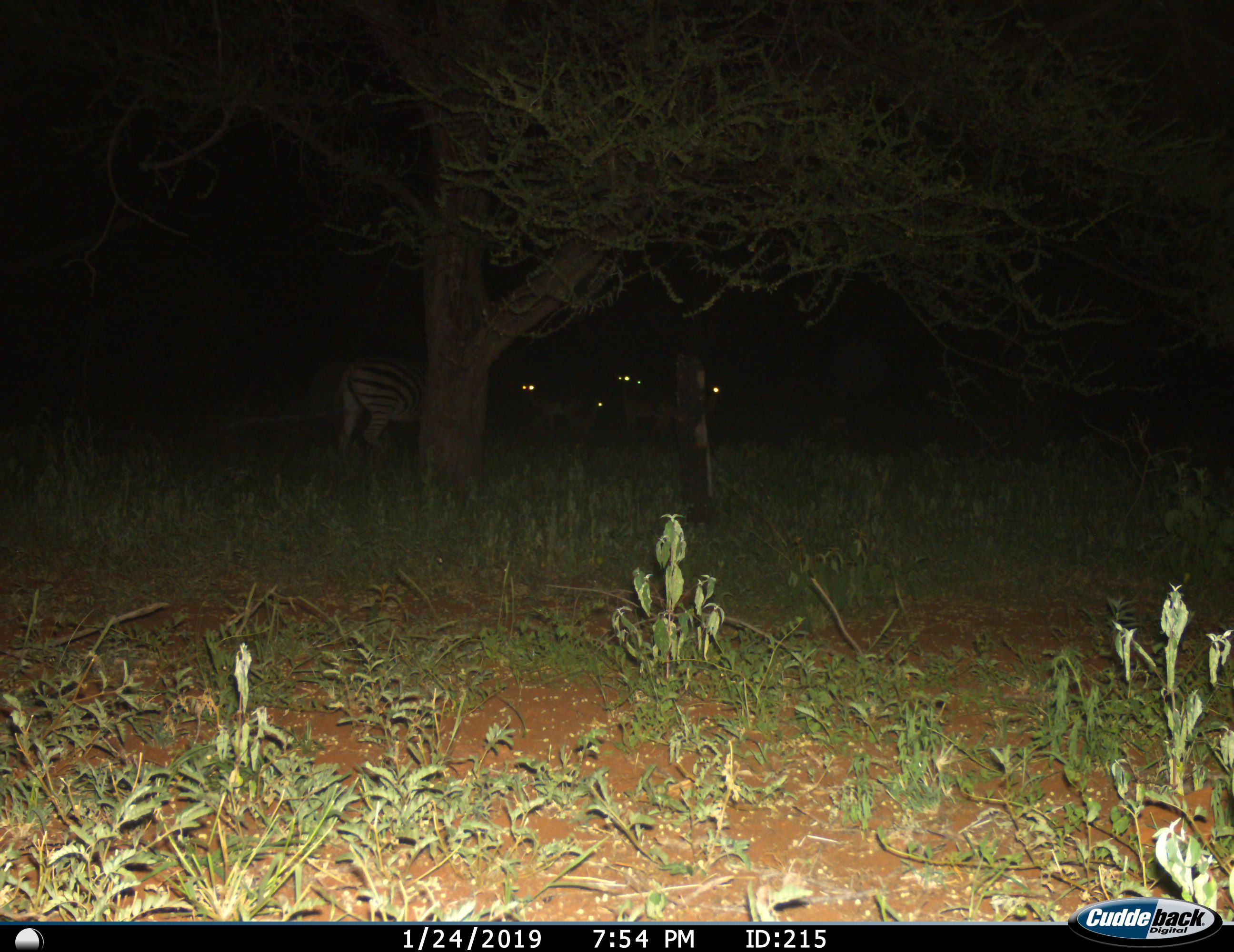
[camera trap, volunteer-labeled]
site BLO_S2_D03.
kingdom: Animalia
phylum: Chordata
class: Mammalia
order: Artiodactyla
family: Bovidae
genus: Aepyceros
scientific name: Aepyceros melampus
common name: impala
Impala (Aepyceros melampus), count 5. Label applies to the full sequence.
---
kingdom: Animalia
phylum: Chordata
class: Mammalia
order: Perissodactyla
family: Equidae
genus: Equus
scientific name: Equus quagga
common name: plains zebra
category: zebraplains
Zebraplains (plains zebra) (Equus quagga), count 1. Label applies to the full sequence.